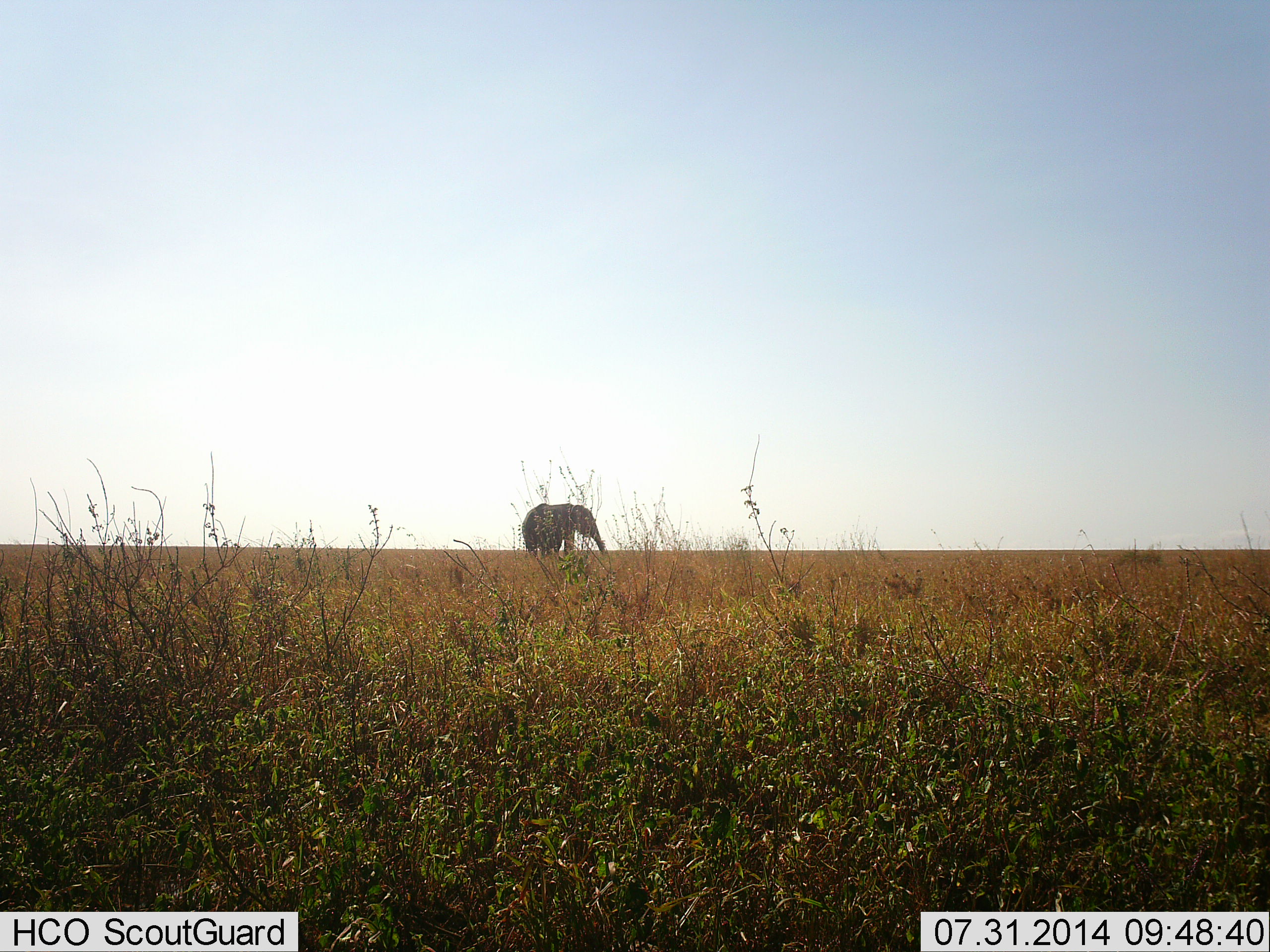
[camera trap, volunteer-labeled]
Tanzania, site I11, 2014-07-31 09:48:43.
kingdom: Animalia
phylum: Chordata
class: Mammalia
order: Proboscidea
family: Elephantidae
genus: Loxodonta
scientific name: Loxodonta africana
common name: african bush elephant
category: elephant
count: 1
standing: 100%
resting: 0%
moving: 0%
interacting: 0%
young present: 0%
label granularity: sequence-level